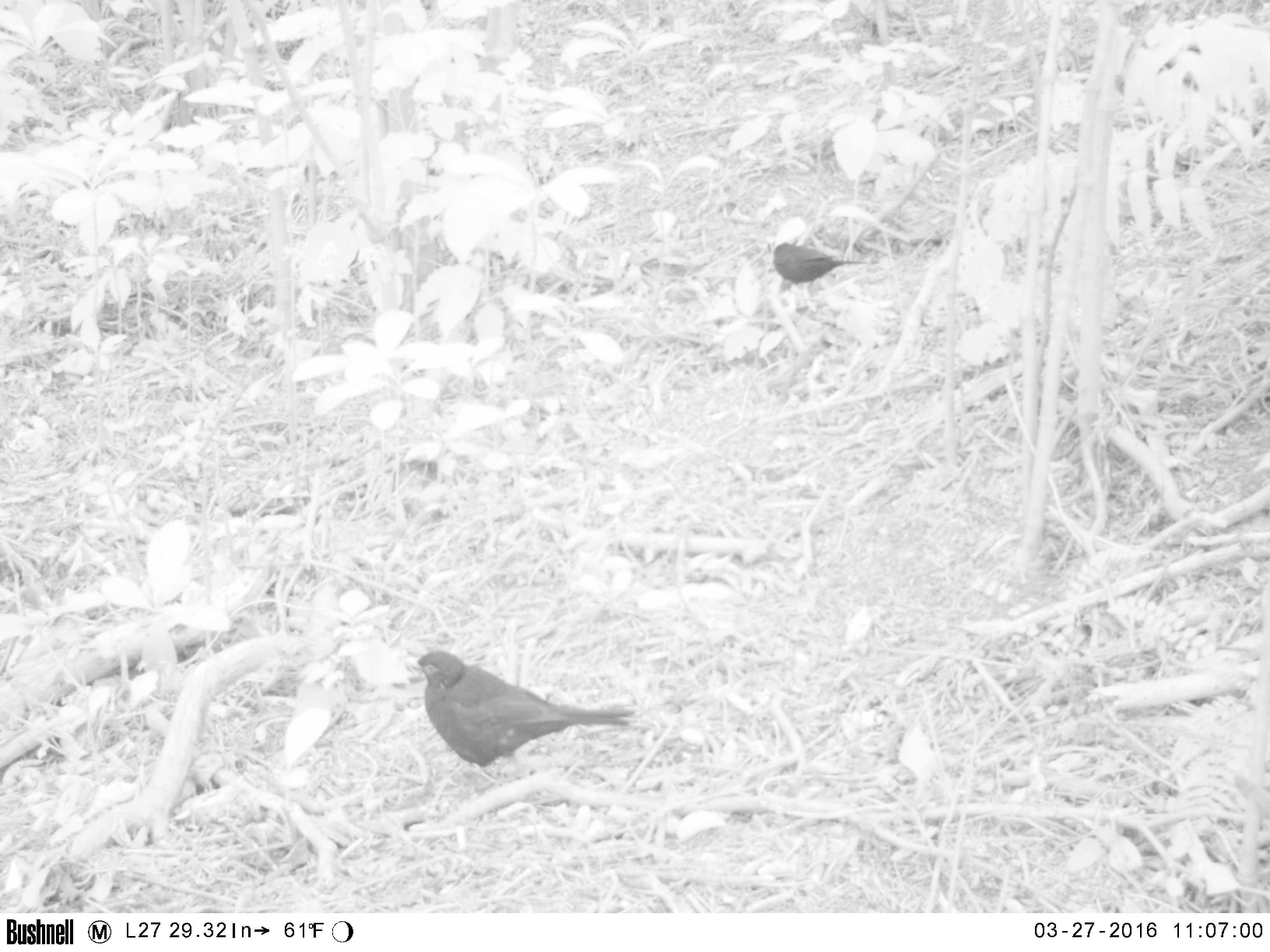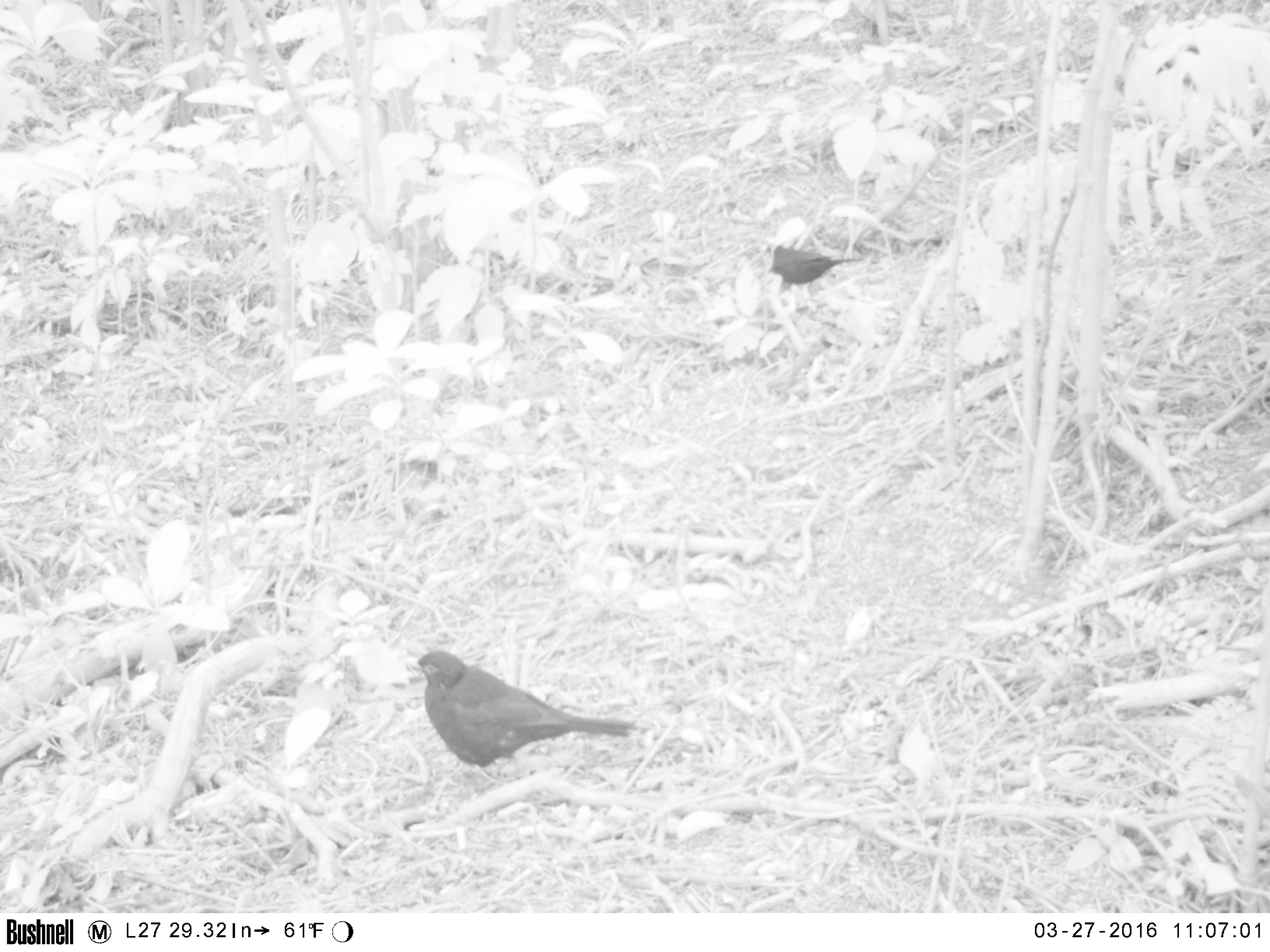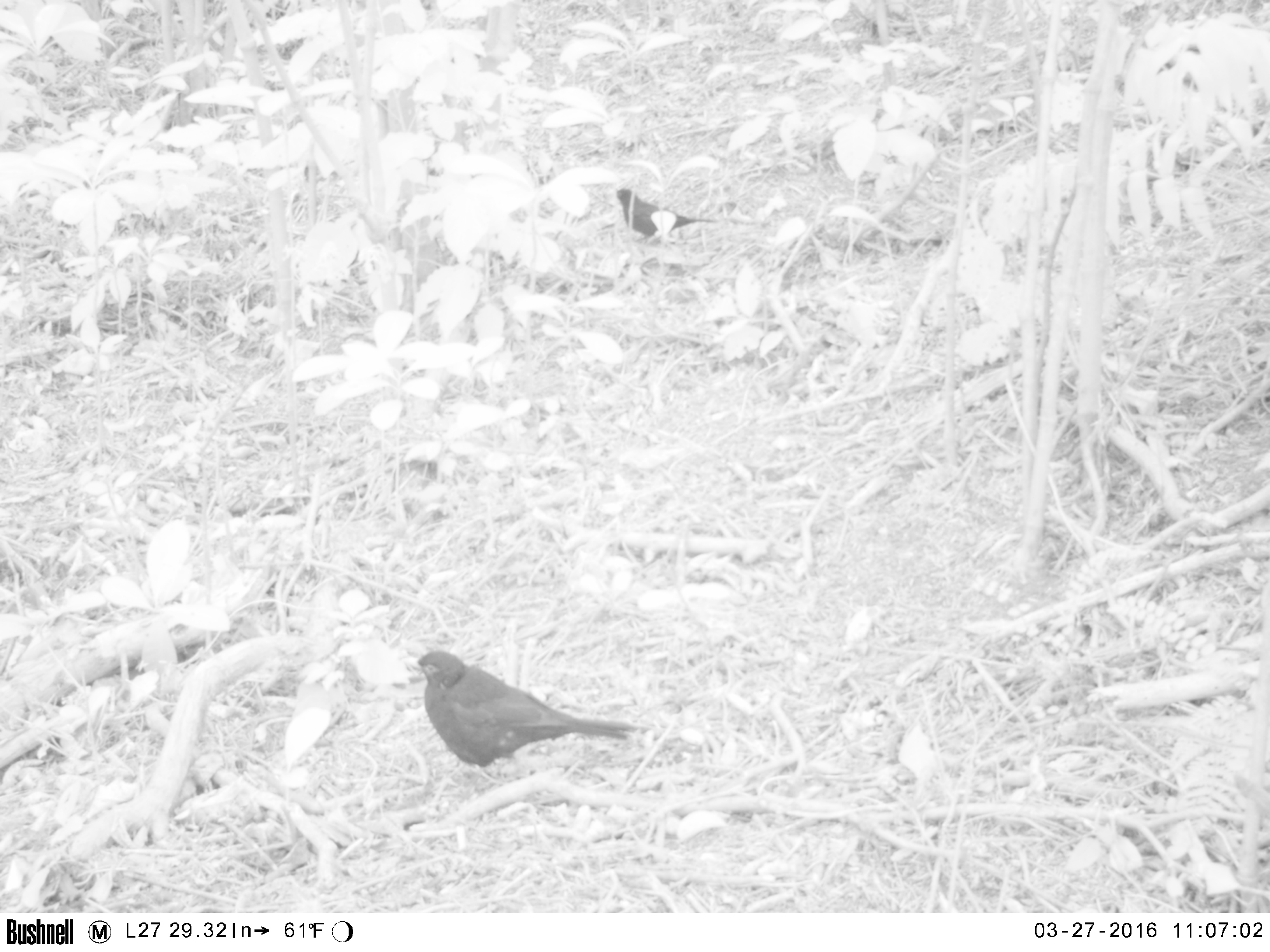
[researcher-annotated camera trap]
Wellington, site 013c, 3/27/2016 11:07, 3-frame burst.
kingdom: Animalia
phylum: Chordata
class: Aves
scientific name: Aves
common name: bird